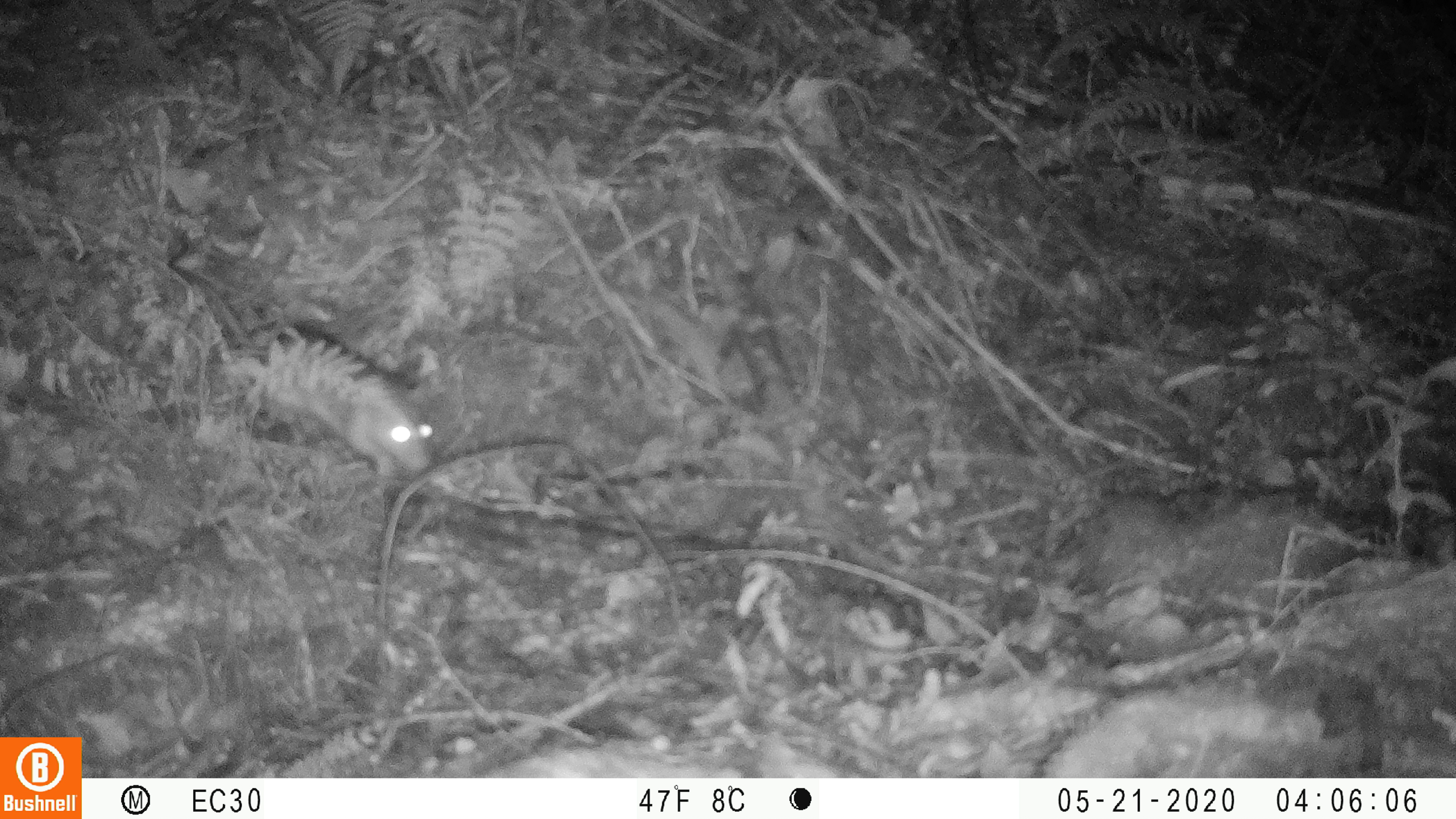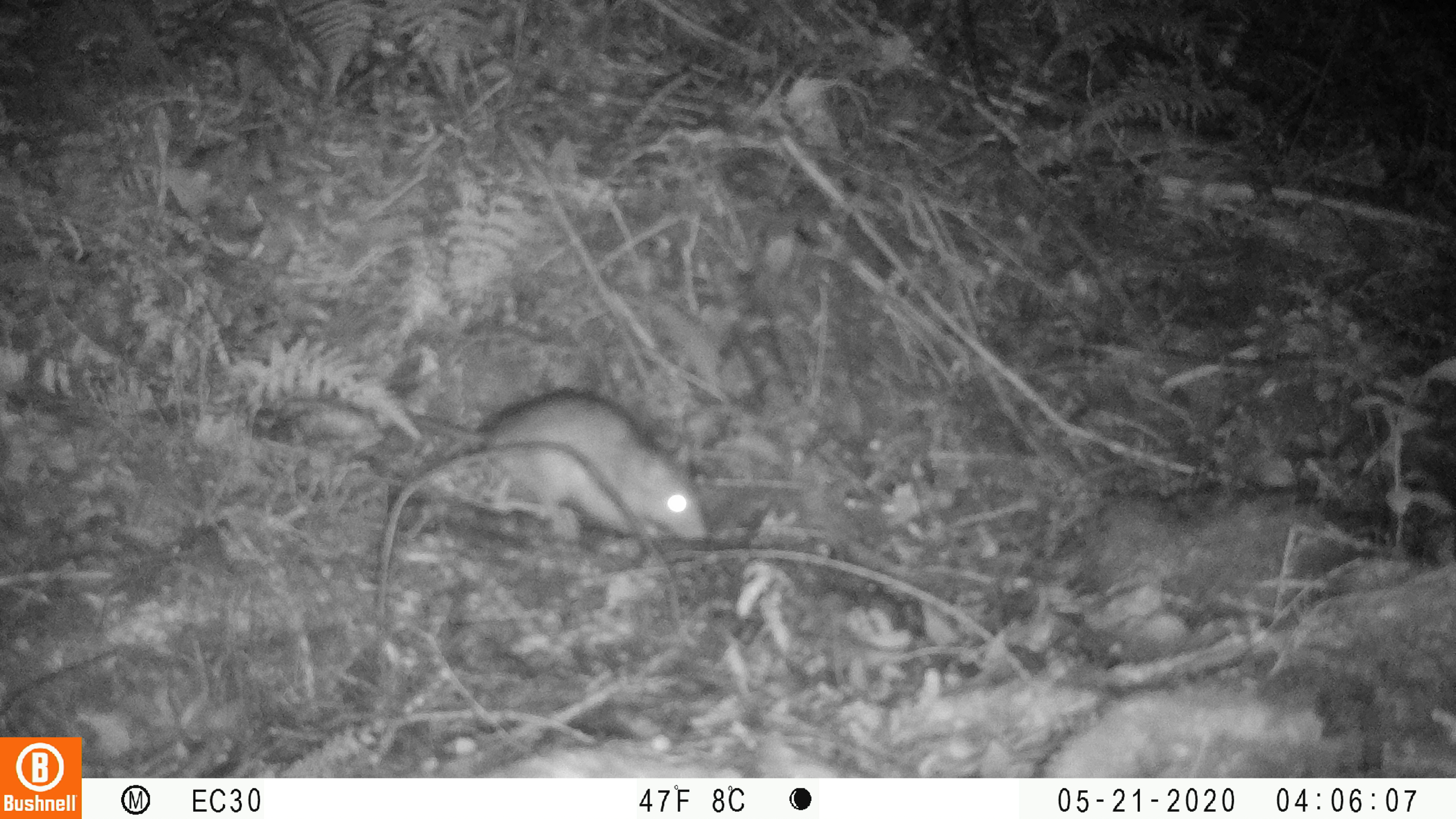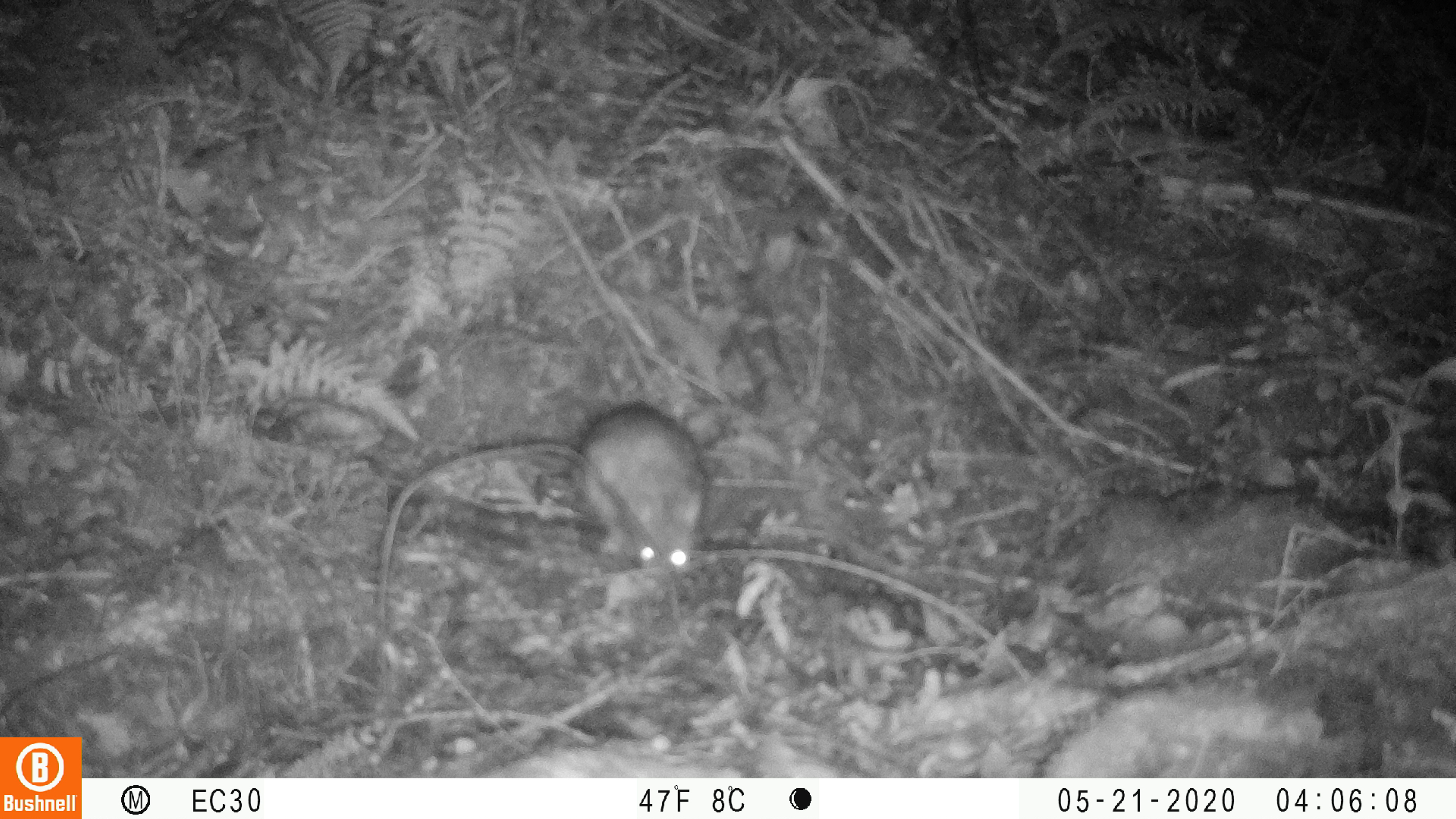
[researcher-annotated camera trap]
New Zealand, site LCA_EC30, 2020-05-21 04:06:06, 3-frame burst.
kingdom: Animalia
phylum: Chordata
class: Mammalia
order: Rodentia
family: Muridae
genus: Rattus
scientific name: Rattus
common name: rat